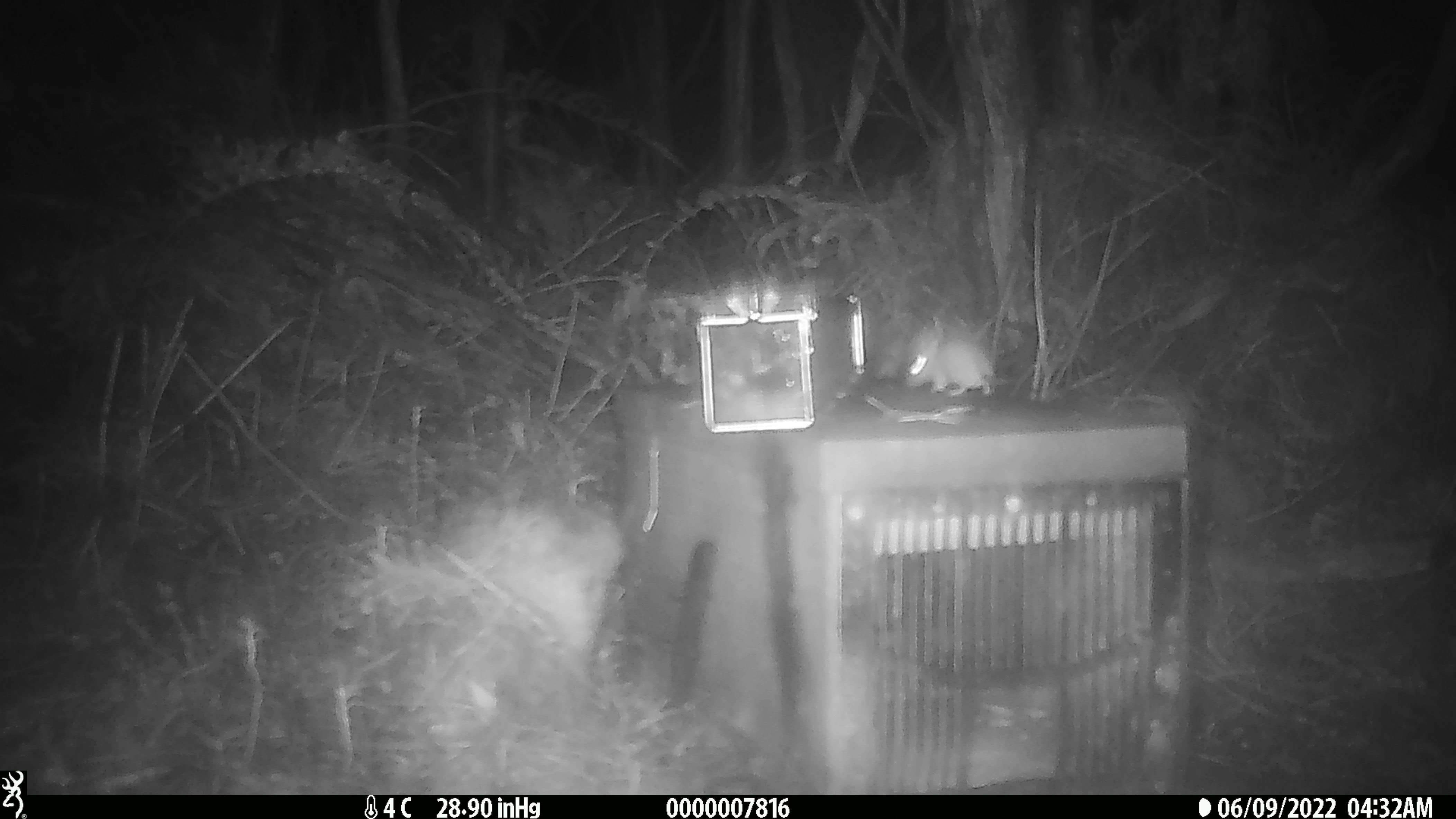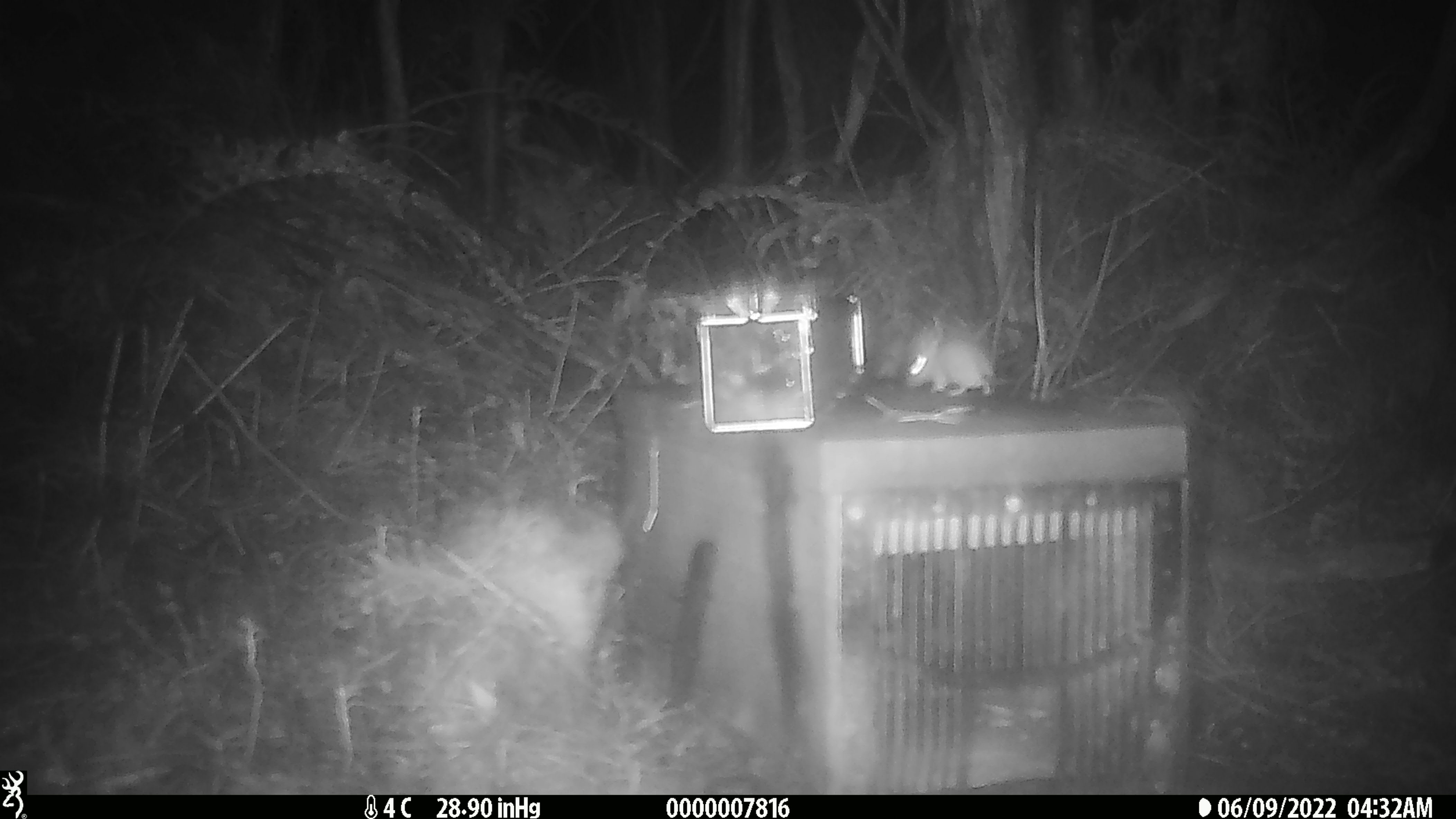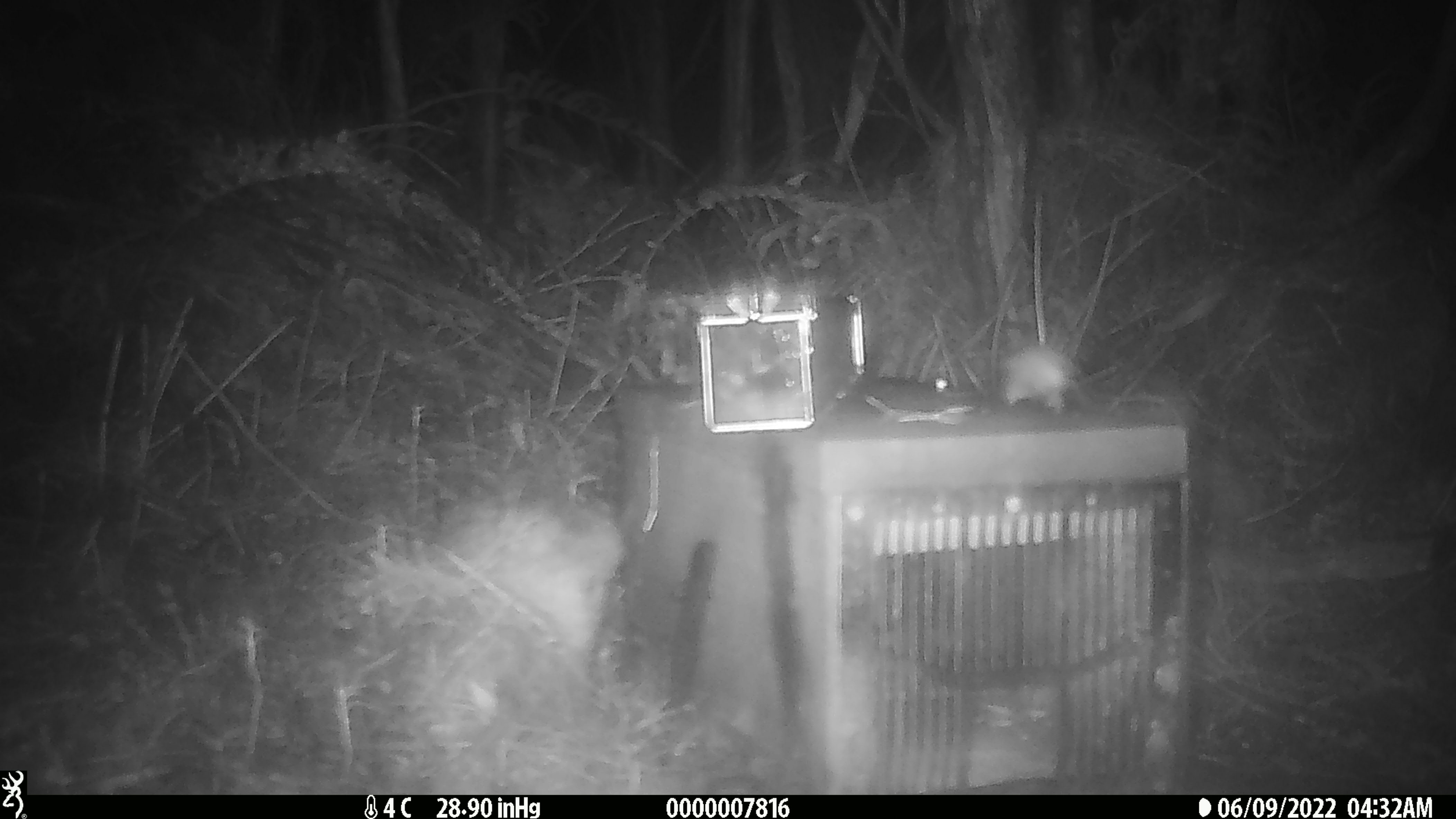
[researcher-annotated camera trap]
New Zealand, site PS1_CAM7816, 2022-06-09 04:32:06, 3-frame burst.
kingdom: Animalia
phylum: Chordata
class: Mammalia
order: Rodentia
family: Muridae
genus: Mus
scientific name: Mus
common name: mouse